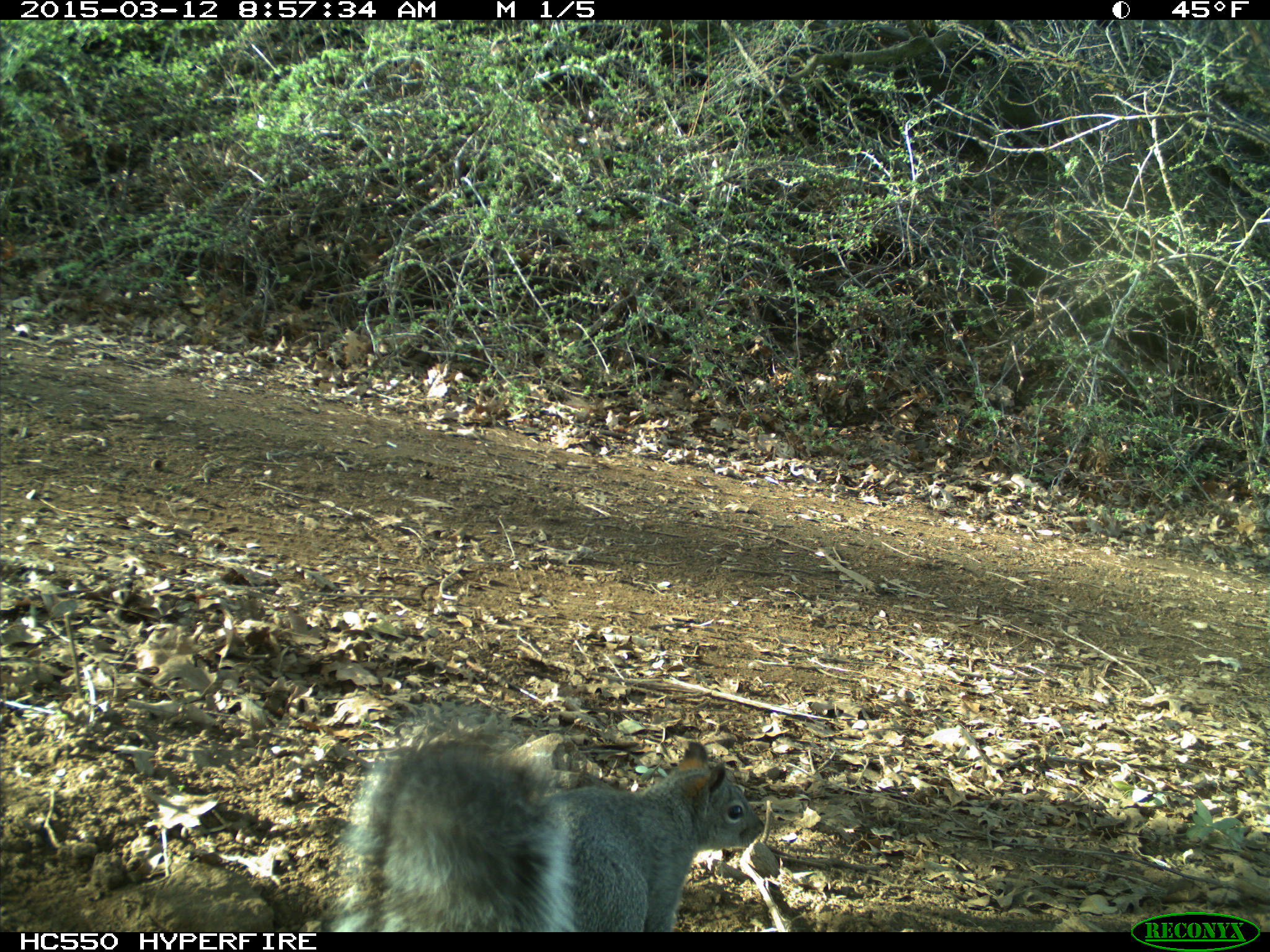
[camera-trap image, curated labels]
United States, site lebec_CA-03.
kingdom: Animalia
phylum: Chordata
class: Mammalia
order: Rodentia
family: Sciuridae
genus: Sciurus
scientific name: Sciurus carolinensis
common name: eastern gray squirrel